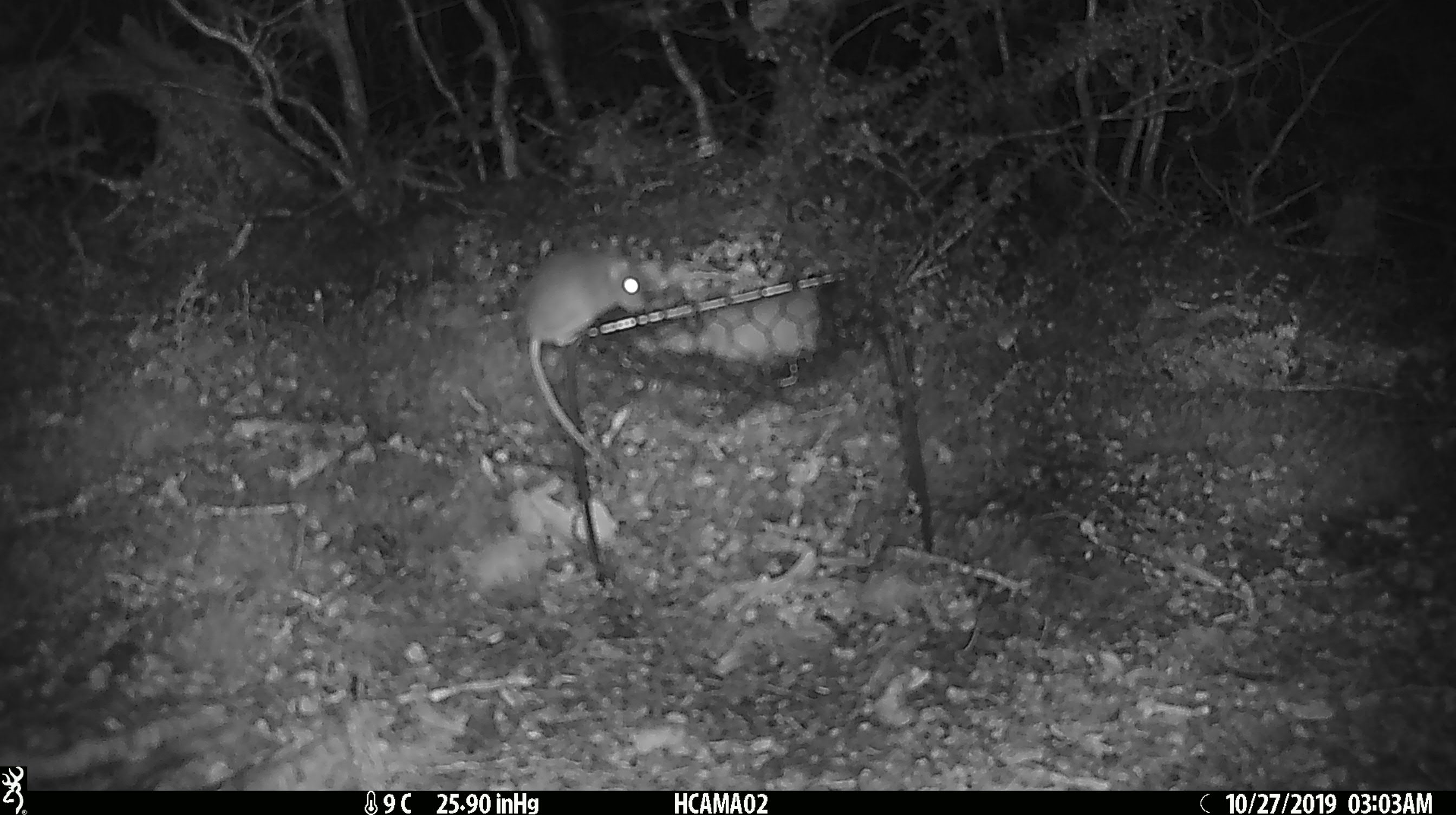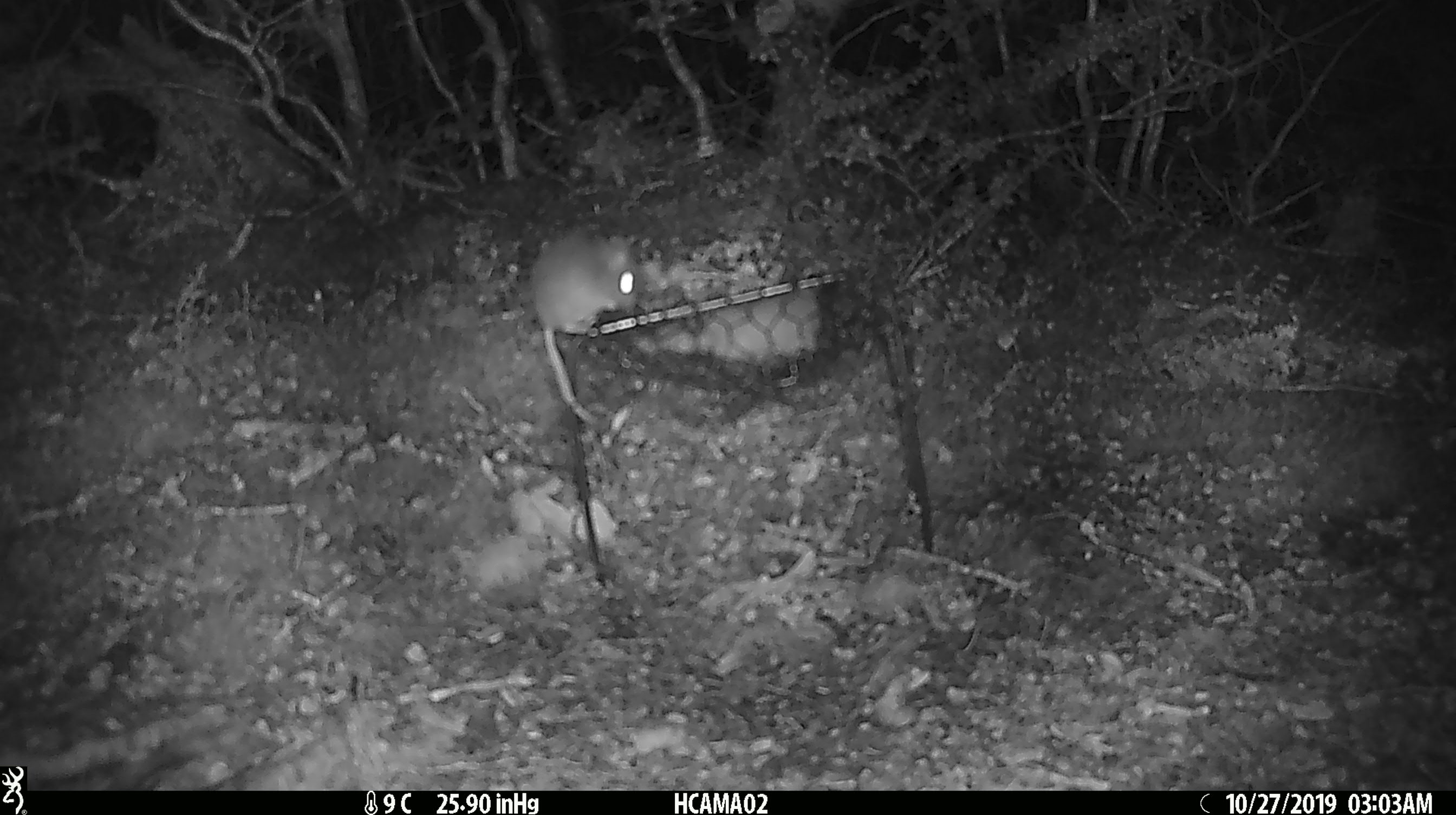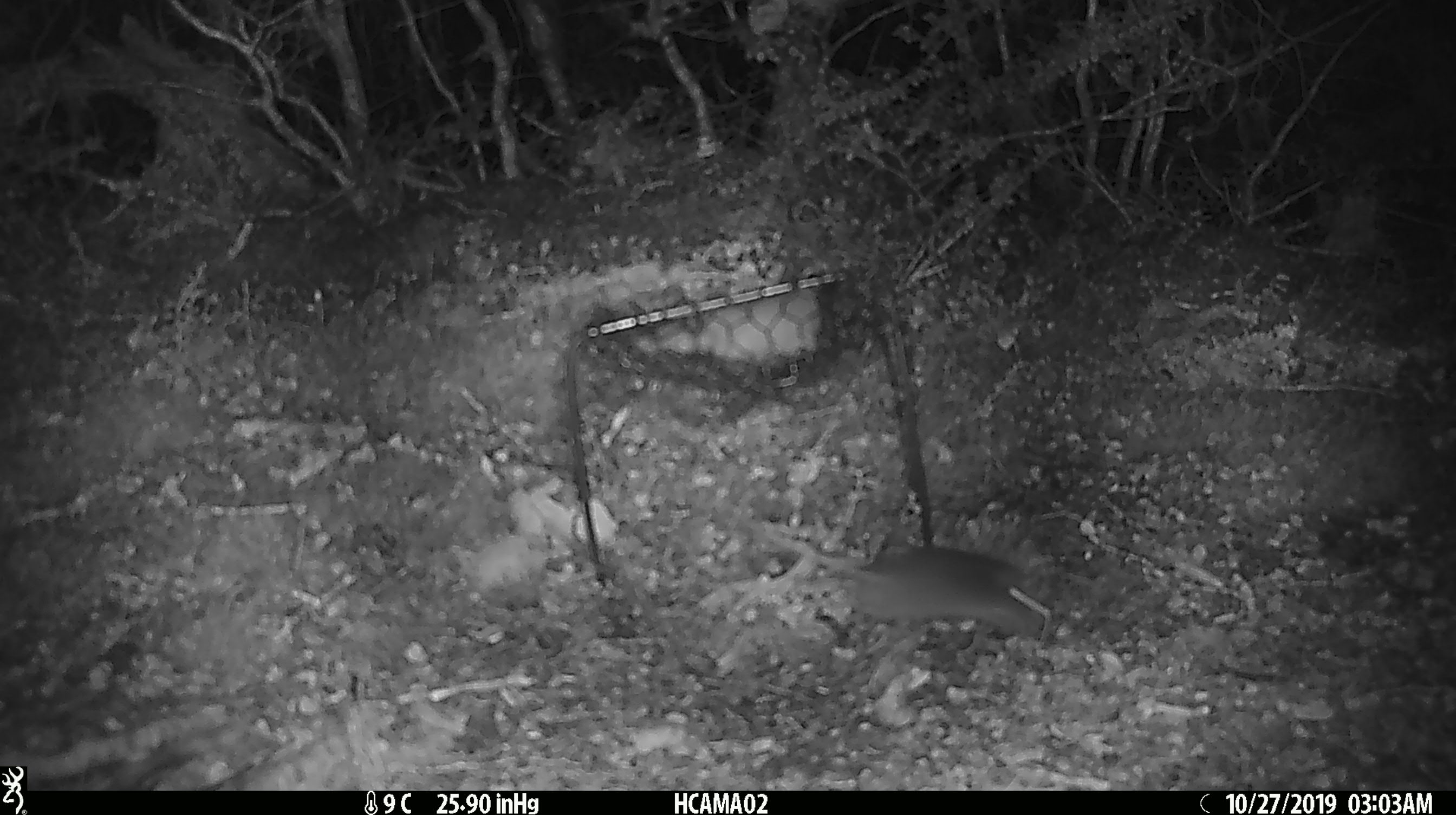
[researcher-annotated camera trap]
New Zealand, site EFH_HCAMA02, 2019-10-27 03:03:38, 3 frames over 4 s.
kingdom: Animalia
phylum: Chordata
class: Mammalia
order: Rodentia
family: Muridae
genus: Mus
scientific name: Mus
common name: mouse